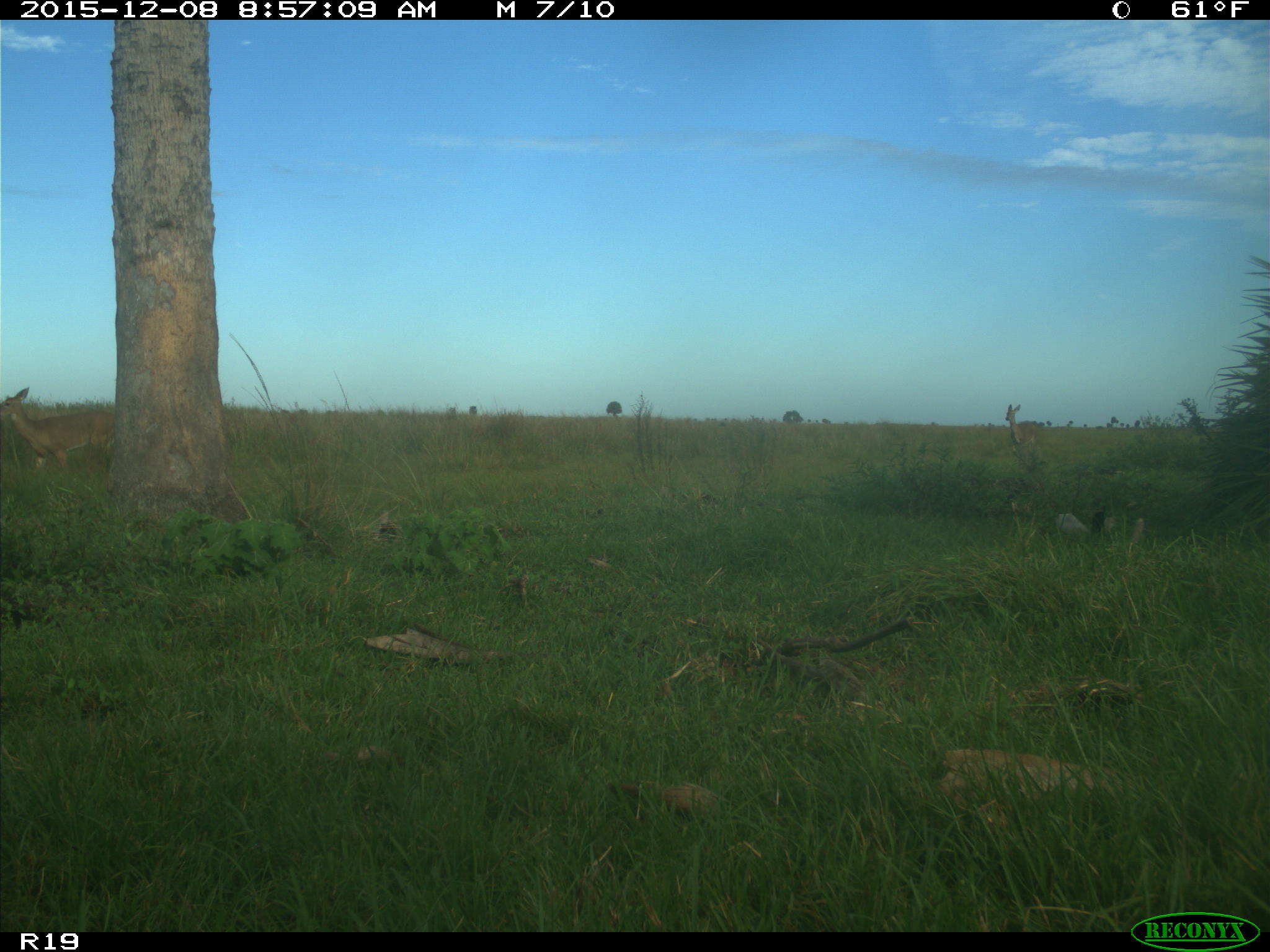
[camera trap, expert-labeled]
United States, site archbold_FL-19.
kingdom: Animalia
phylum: Chordata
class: Mammalia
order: Artiodactyla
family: Cervidae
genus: Odocoileus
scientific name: Odocoileus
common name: deer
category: unidentified deer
Unidentified deer (deer) (Odocoileus).